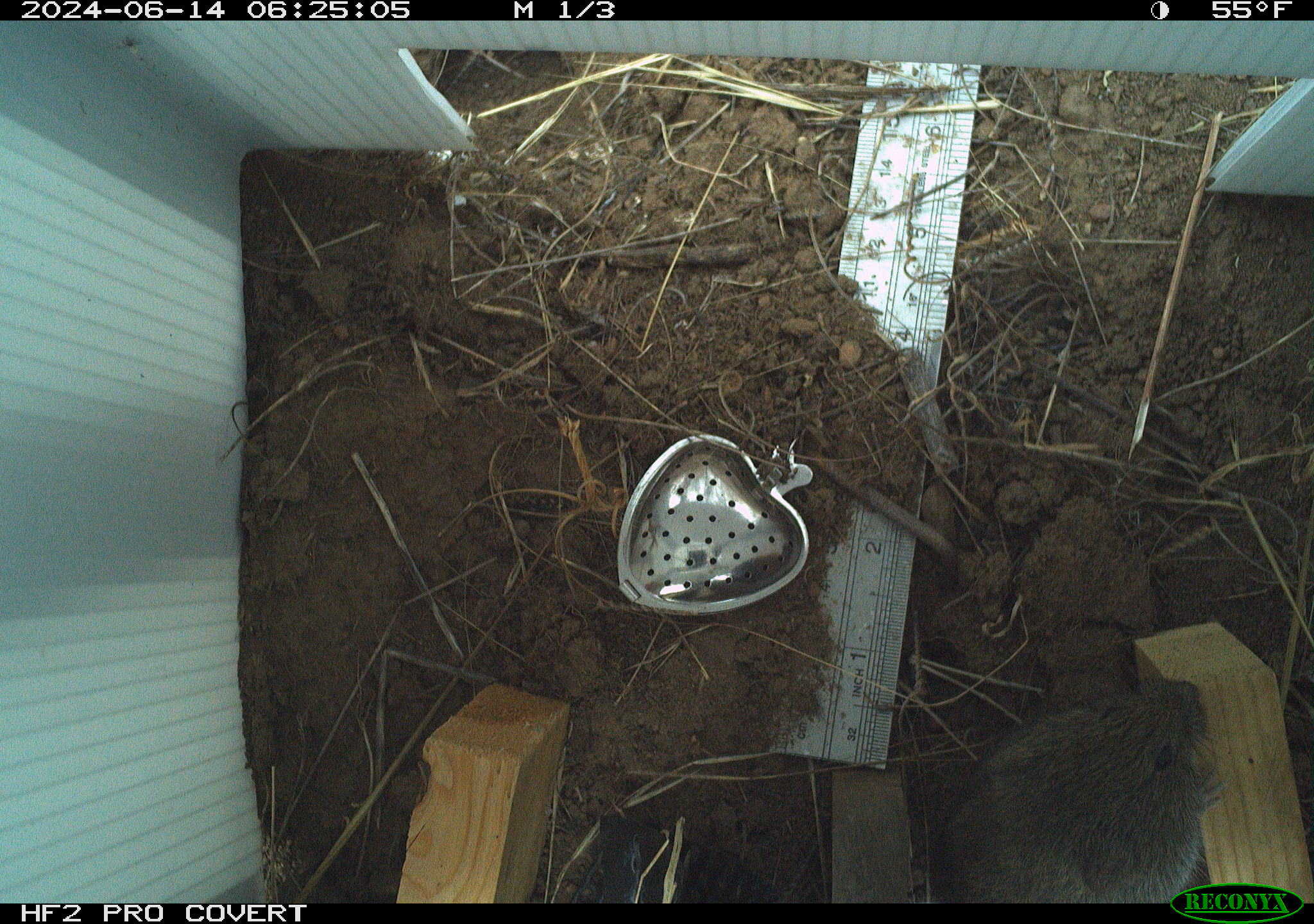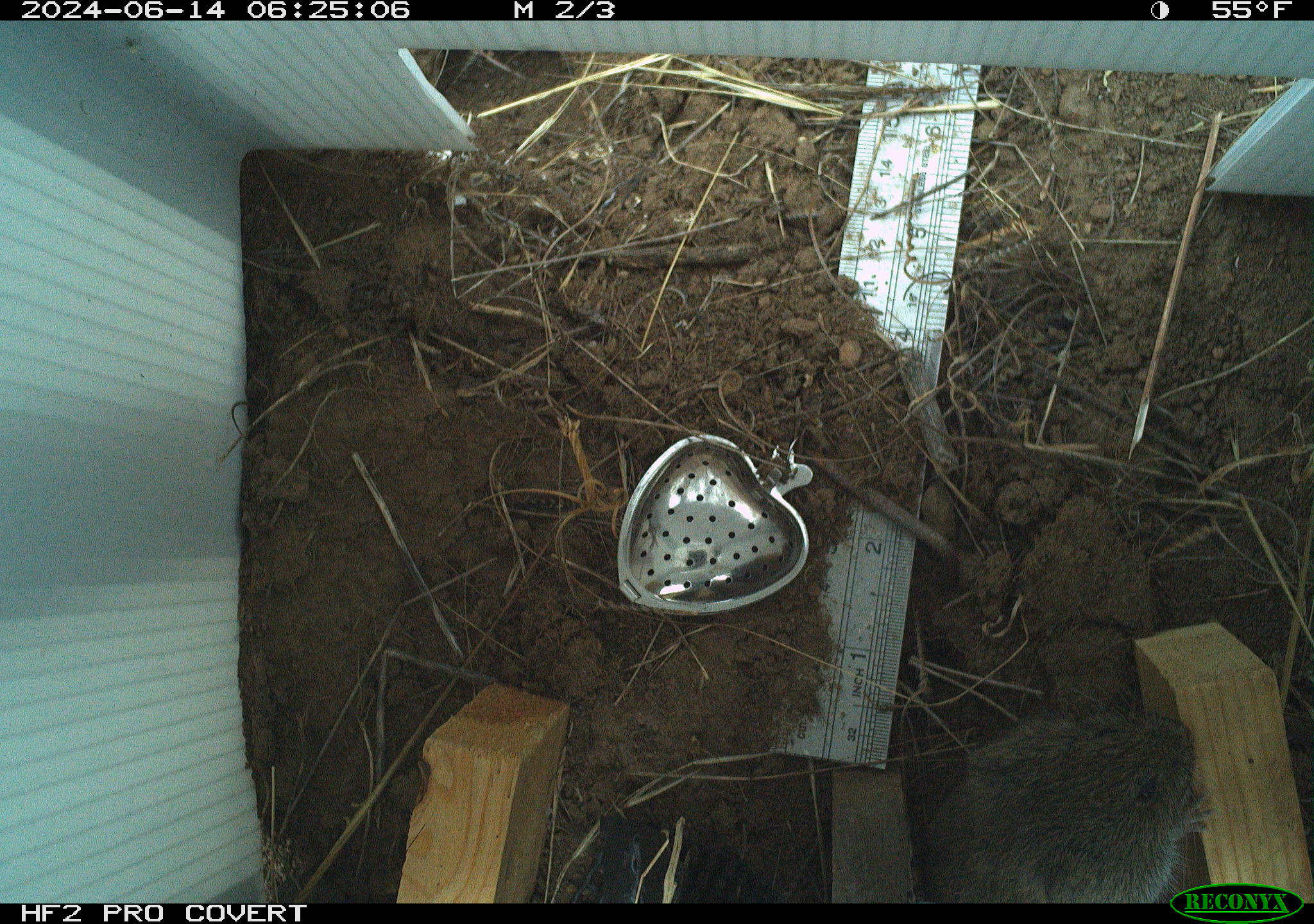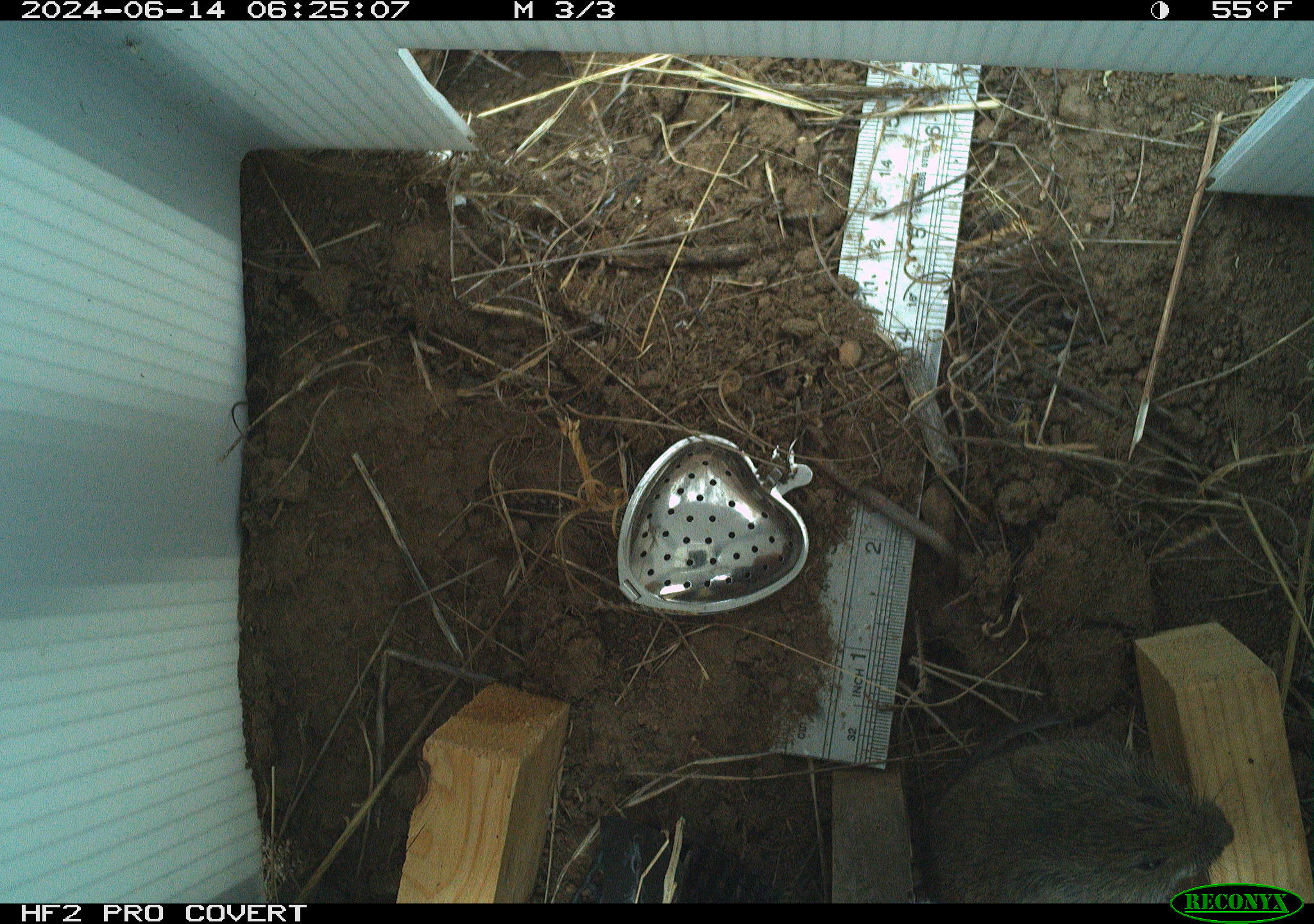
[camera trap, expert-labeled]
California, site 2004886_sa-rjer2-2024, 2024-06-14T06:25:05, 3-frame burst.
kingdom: Animalia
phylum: Chordata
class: Mammalia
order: Rodentia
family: Cricetidae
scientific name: Arvicolinae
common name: voles, lemmings, and muskrats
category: arvicolinae subfamily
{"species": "arvicolinae subfamily (voles, lemmings, and muskrats) (Arvicolinae)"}